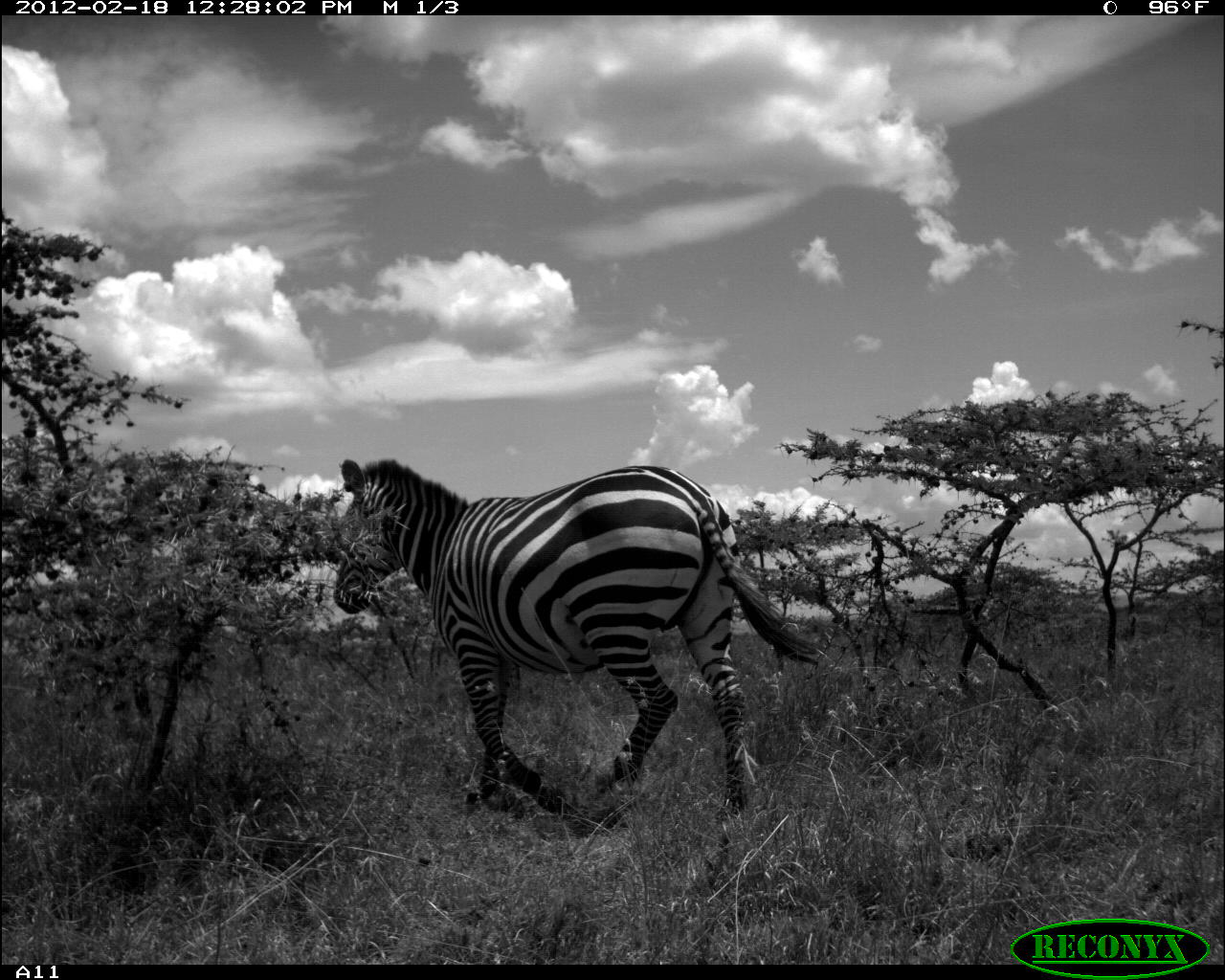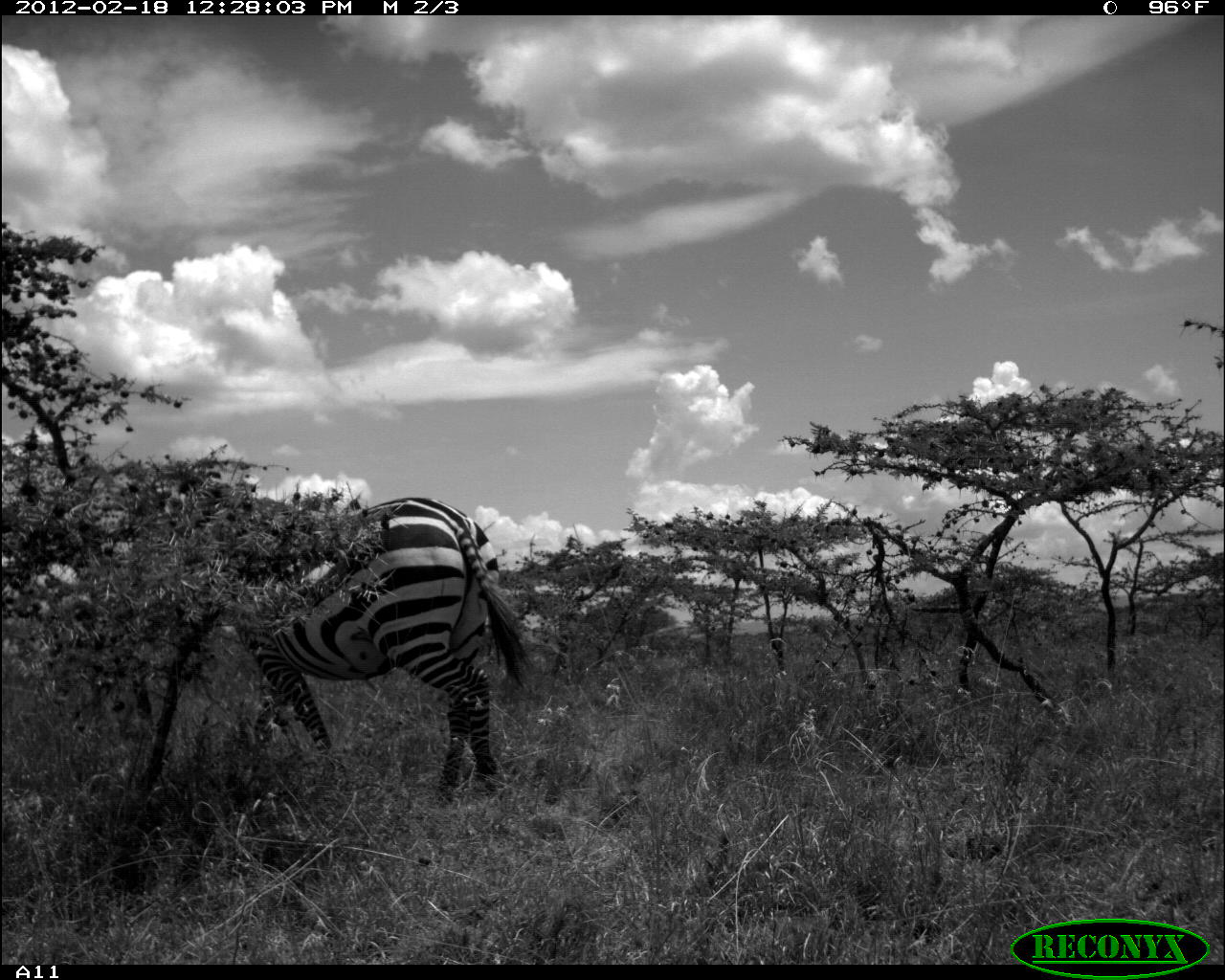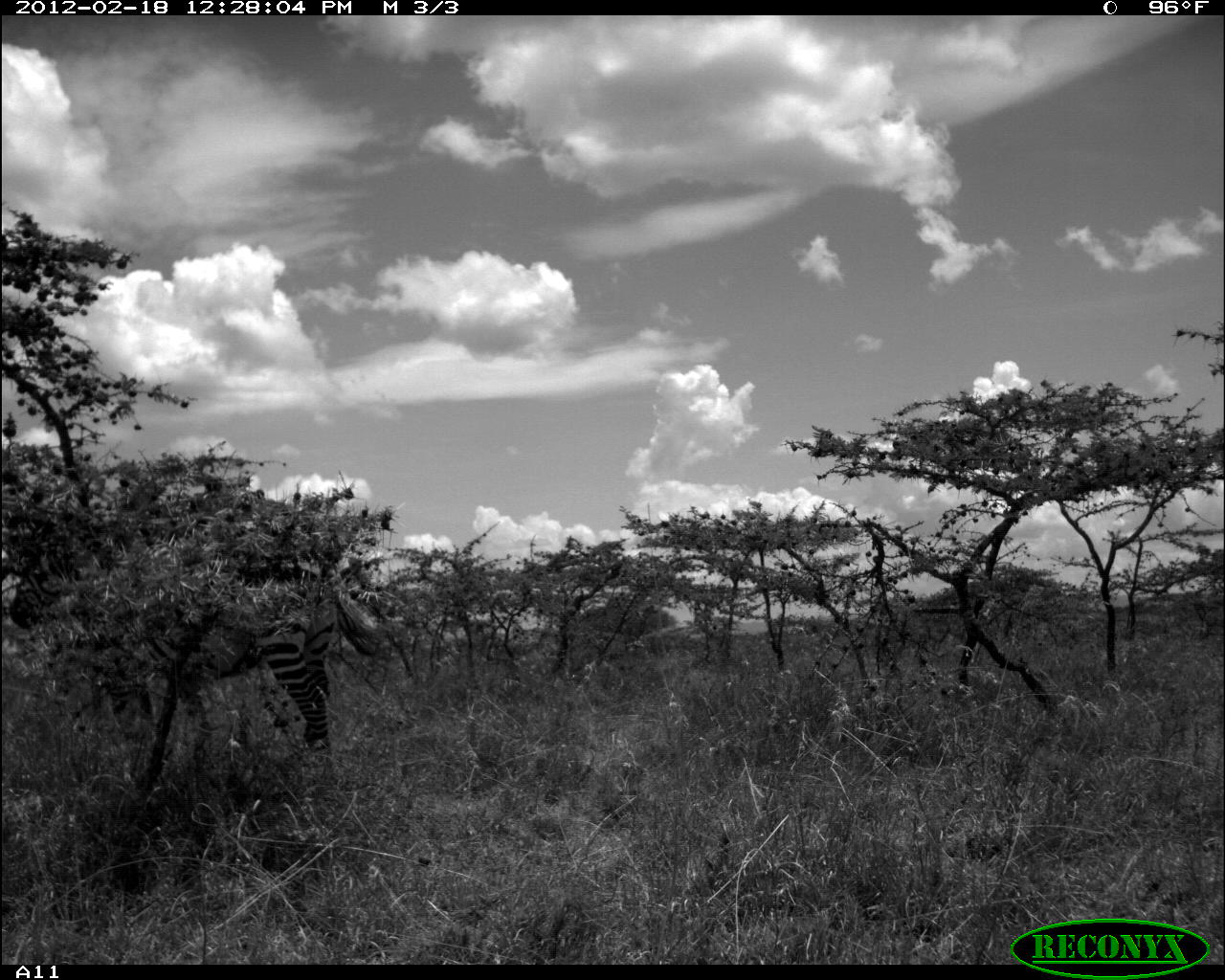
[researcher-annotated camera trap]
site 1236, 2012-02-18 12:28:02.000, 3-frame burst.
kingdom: Animalia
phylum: Chordata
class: Mammalia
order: Perissodactyla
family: Equidae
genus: Equus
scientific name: Equus quagga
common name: plains zebra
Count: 1.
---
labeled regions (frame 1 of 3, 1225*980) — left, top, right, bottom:
equus quagga: 328, 450, 822, 842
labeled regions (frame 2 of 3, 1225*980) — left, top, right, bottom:
equus quagga: 231, 492, 532, 803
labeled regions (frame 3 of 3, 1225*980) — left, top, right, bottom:
equus quagga: 8, 550, 379, 764